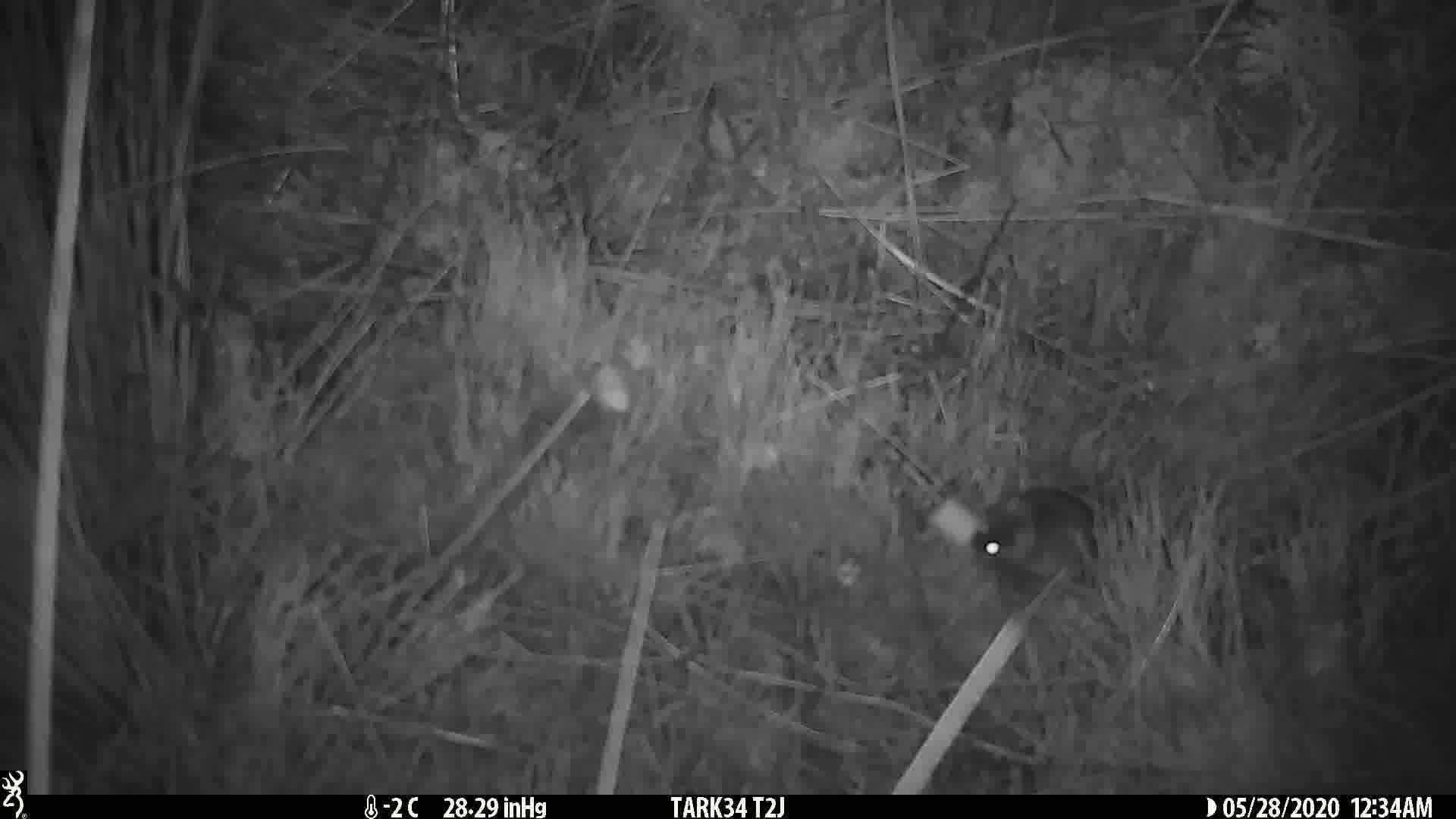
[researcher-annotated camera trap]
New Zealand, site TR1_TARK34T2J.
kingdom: Animalia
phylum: Chordata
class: Mammalia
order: Rodentia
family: Muridae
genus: Mus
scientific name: Mus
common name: mouse